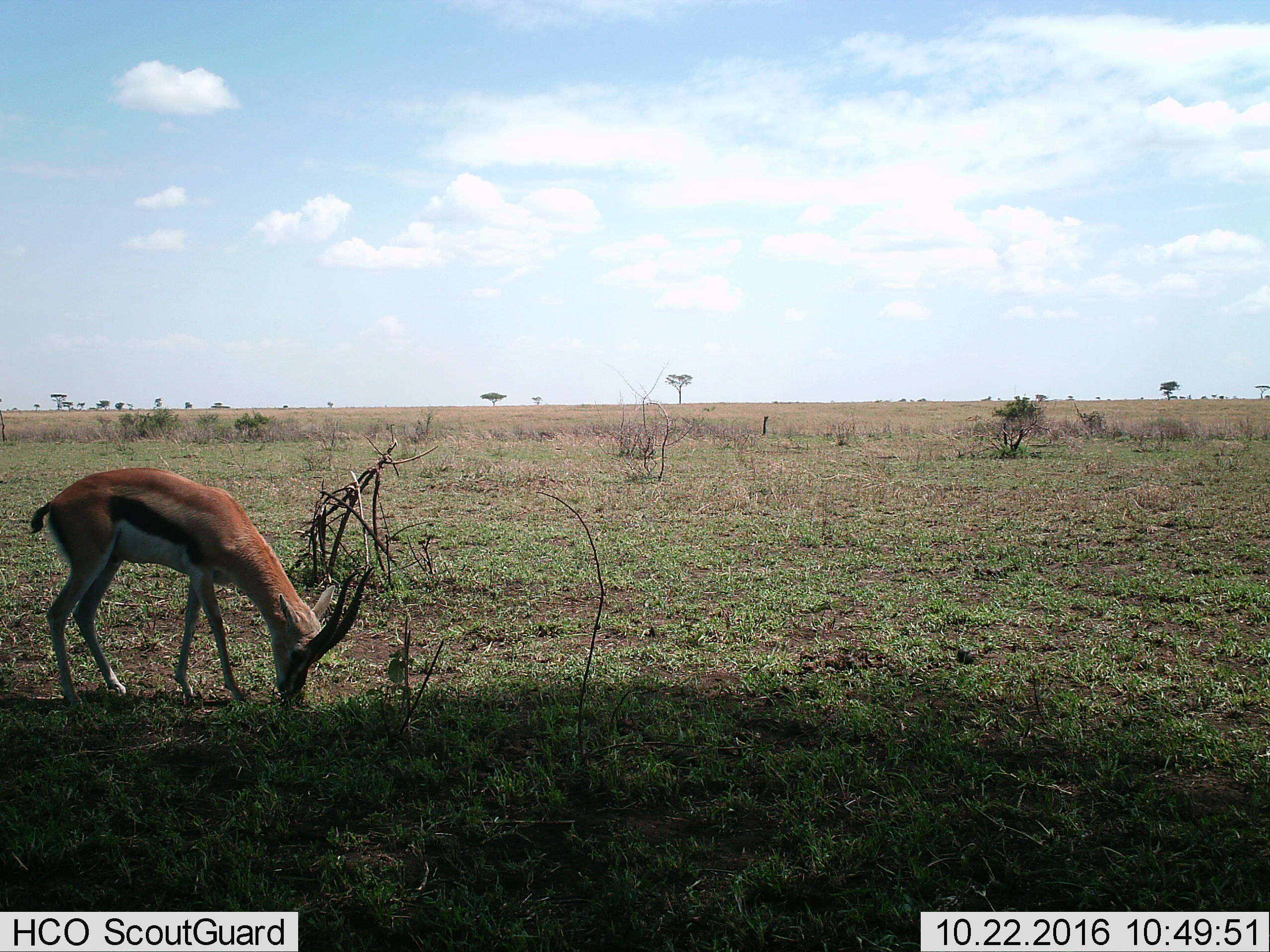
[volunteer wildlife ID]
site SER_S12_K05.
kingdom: Animalia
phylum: Chordata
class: Mammalia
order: Artiodactyla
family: Bovidae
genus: Eudorcas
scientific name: Eudorcas thomsonii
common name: thomson's gazelle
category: gazellethomsons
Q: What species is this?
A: Gazellethomsons (thomson's gazelle) (Eudorcas thomsonii).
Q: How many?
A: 1.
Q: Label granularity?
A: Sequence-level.